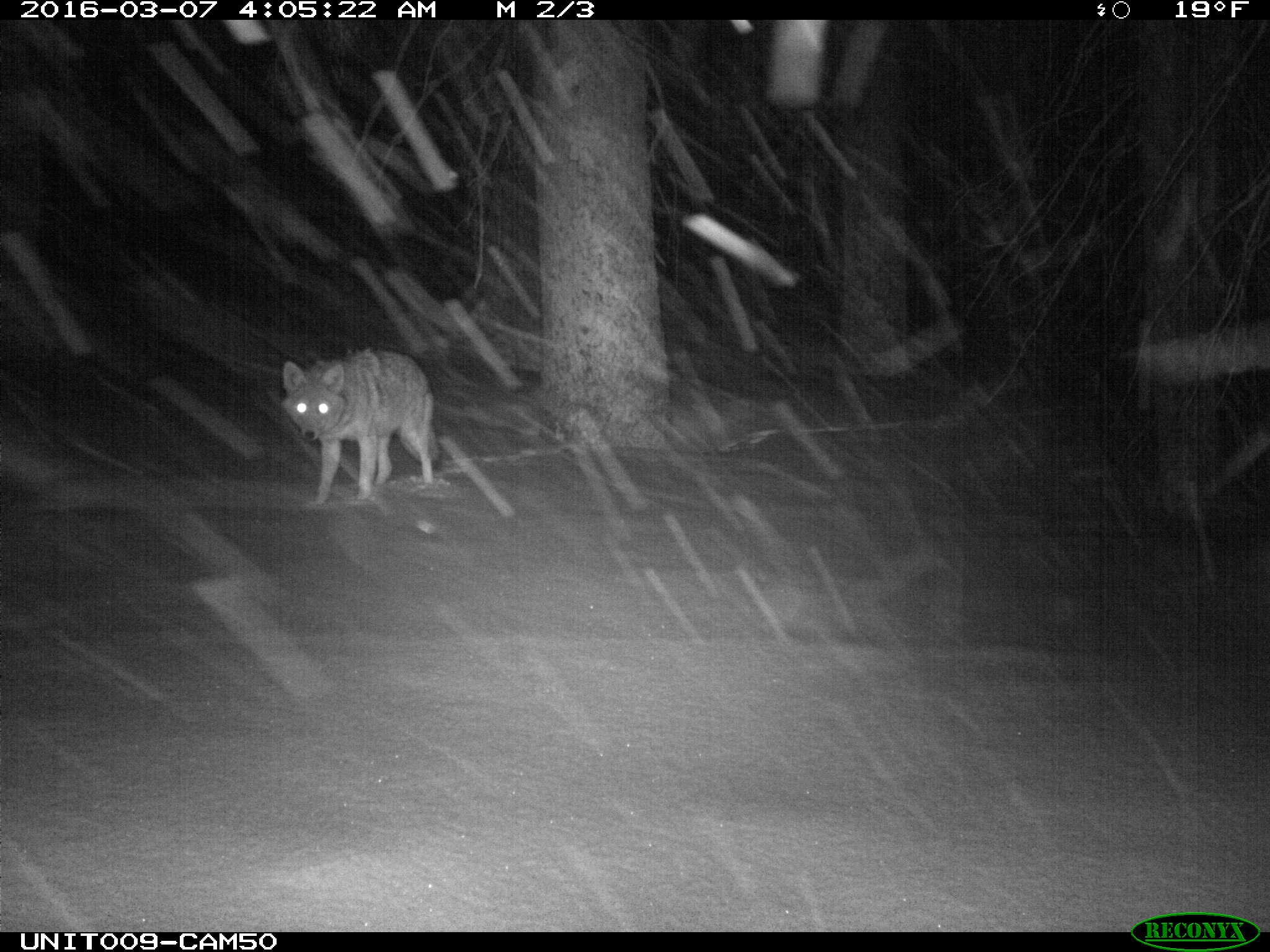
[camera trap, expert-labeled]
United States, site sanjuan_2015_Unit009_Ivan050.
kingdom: Animalia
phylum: Chordata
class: Mammalia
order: Carnivora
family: Canidae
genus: Canis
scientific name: Canis latrans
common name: coyote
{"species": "Canis latrans (coyote)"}